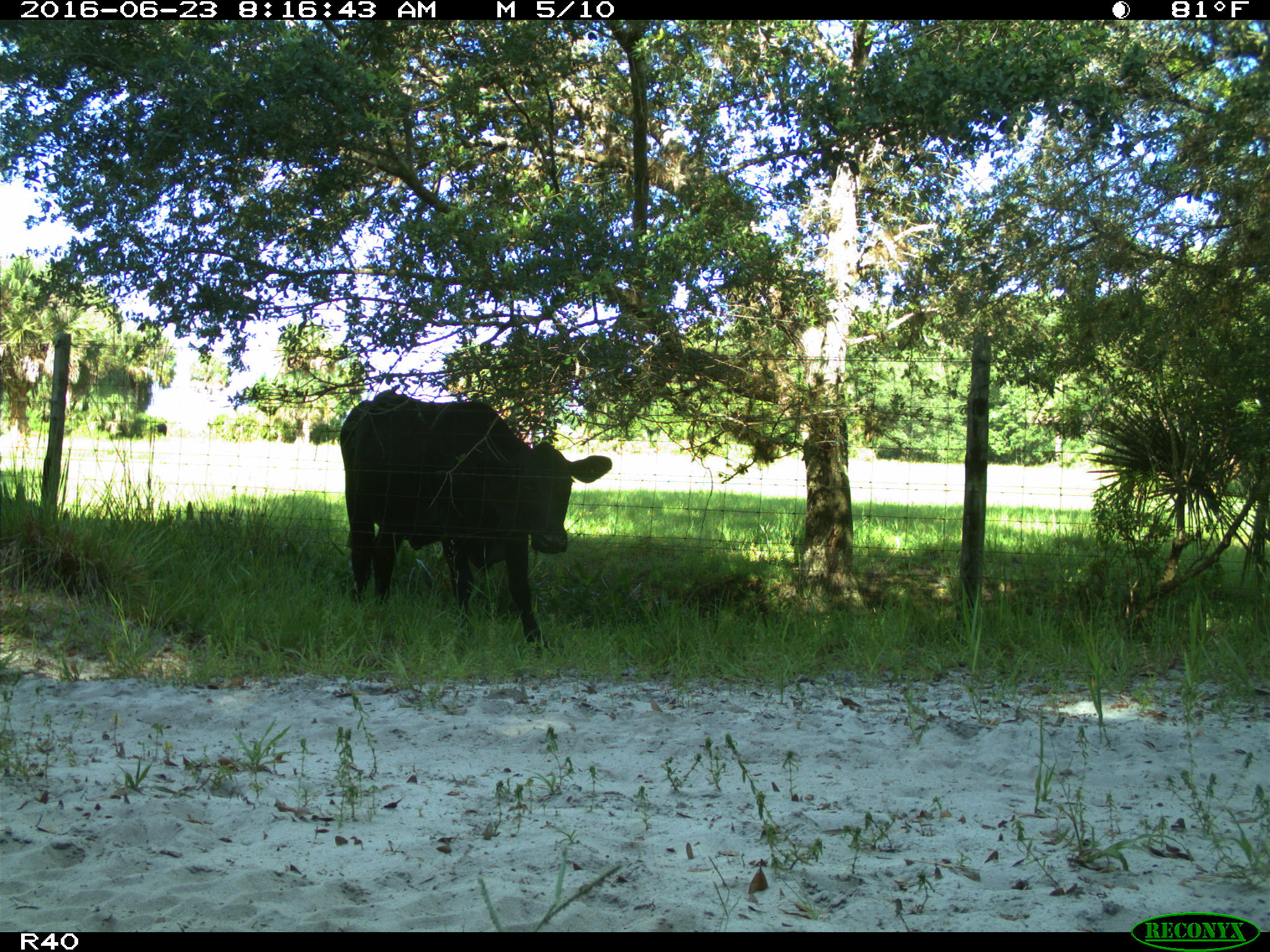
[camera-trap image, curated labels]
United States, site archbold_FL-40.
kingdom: Animalia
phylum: Chordata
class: Mammalia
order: Artiodactyla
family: Bovidae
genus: Bos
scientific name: Bos taurus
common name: domestic cow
Bos taurus (domestic cow).